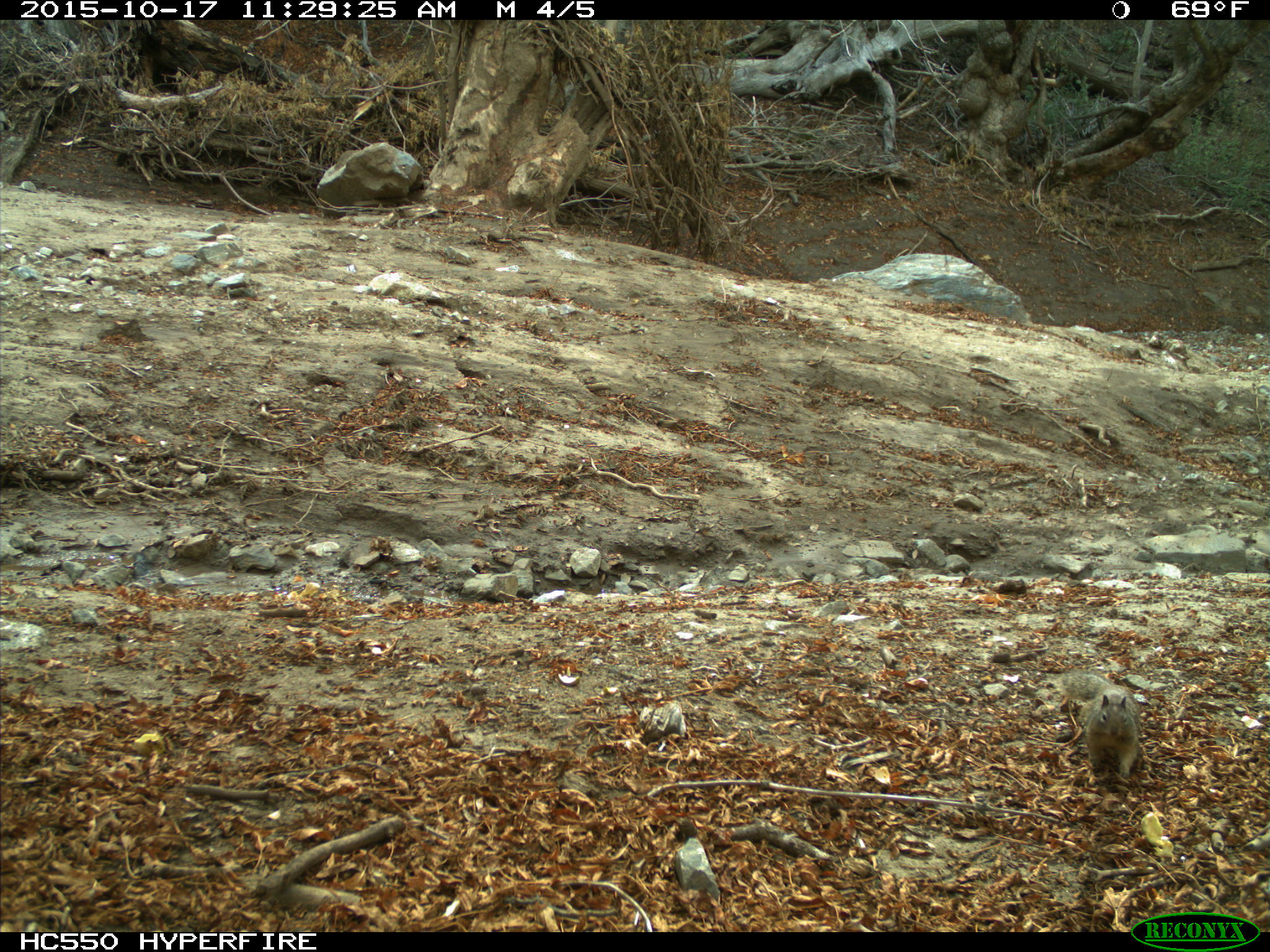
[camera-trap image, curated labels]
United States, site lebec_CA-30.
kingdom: Animalia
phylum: Chordata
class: Mammalia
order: Rodentia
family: Sciuridae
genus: Otospermophilus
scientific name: Otospermophilus beecheyi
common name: california ground squirrel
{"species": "Otospermophilus beecheyi (california ground squirrel)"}